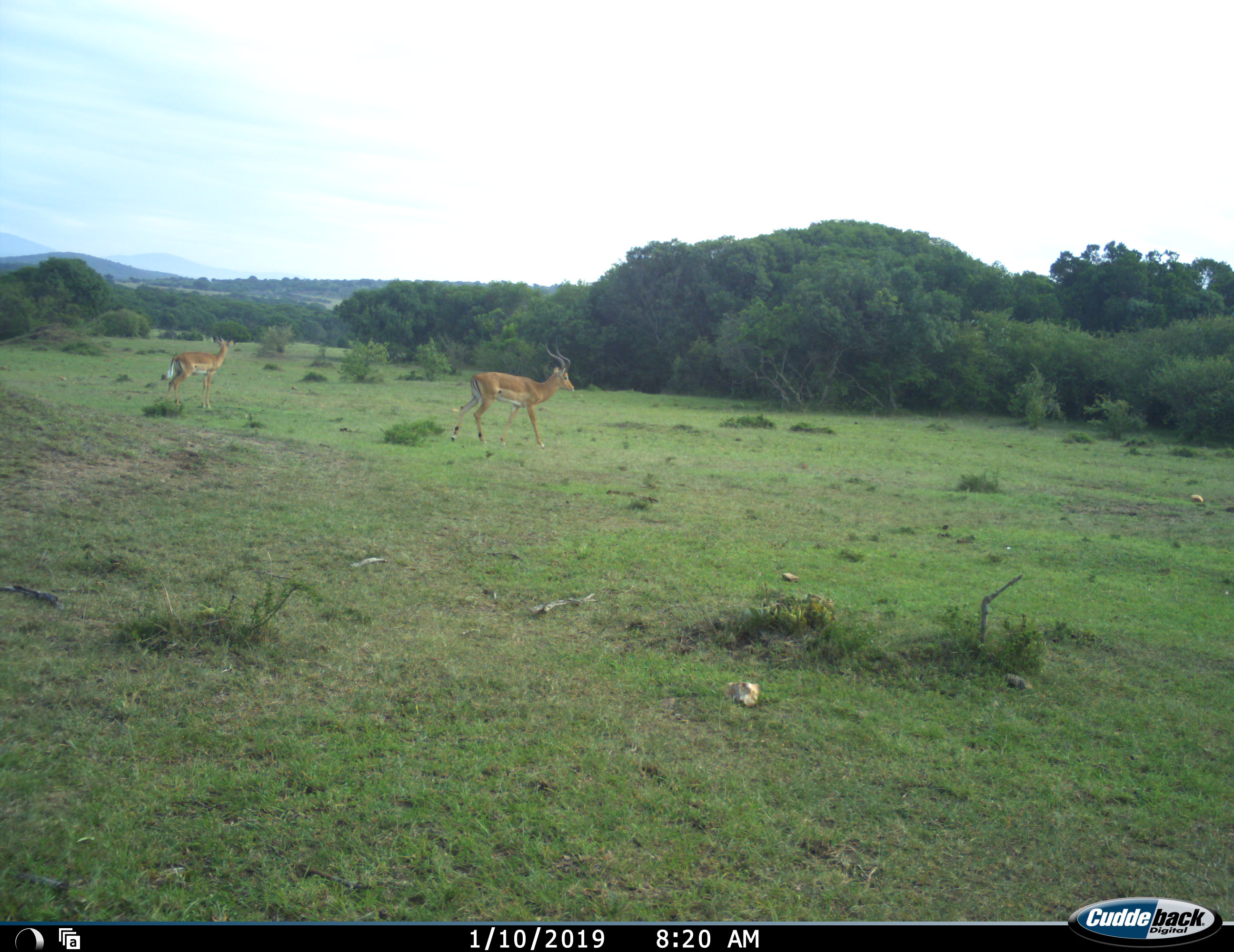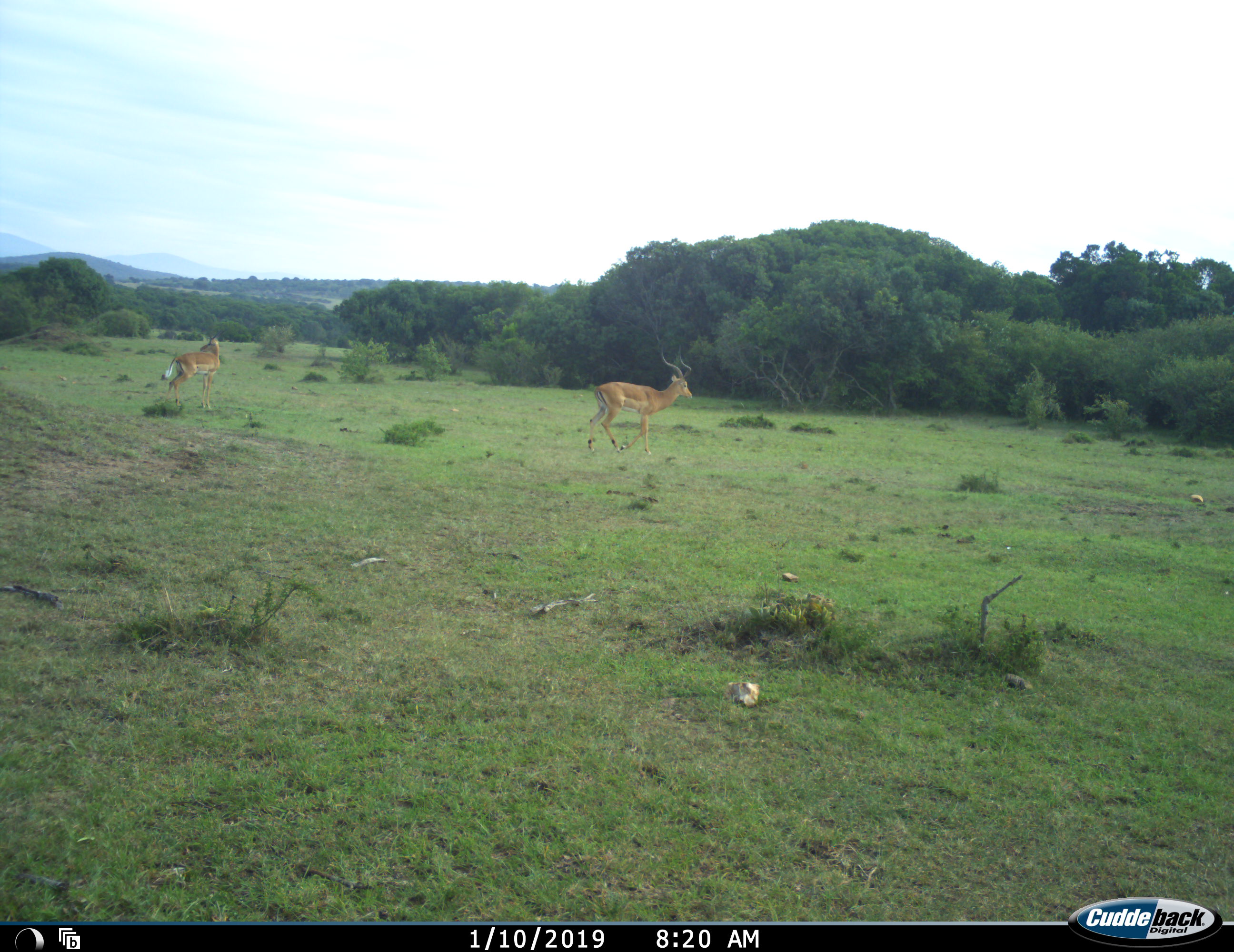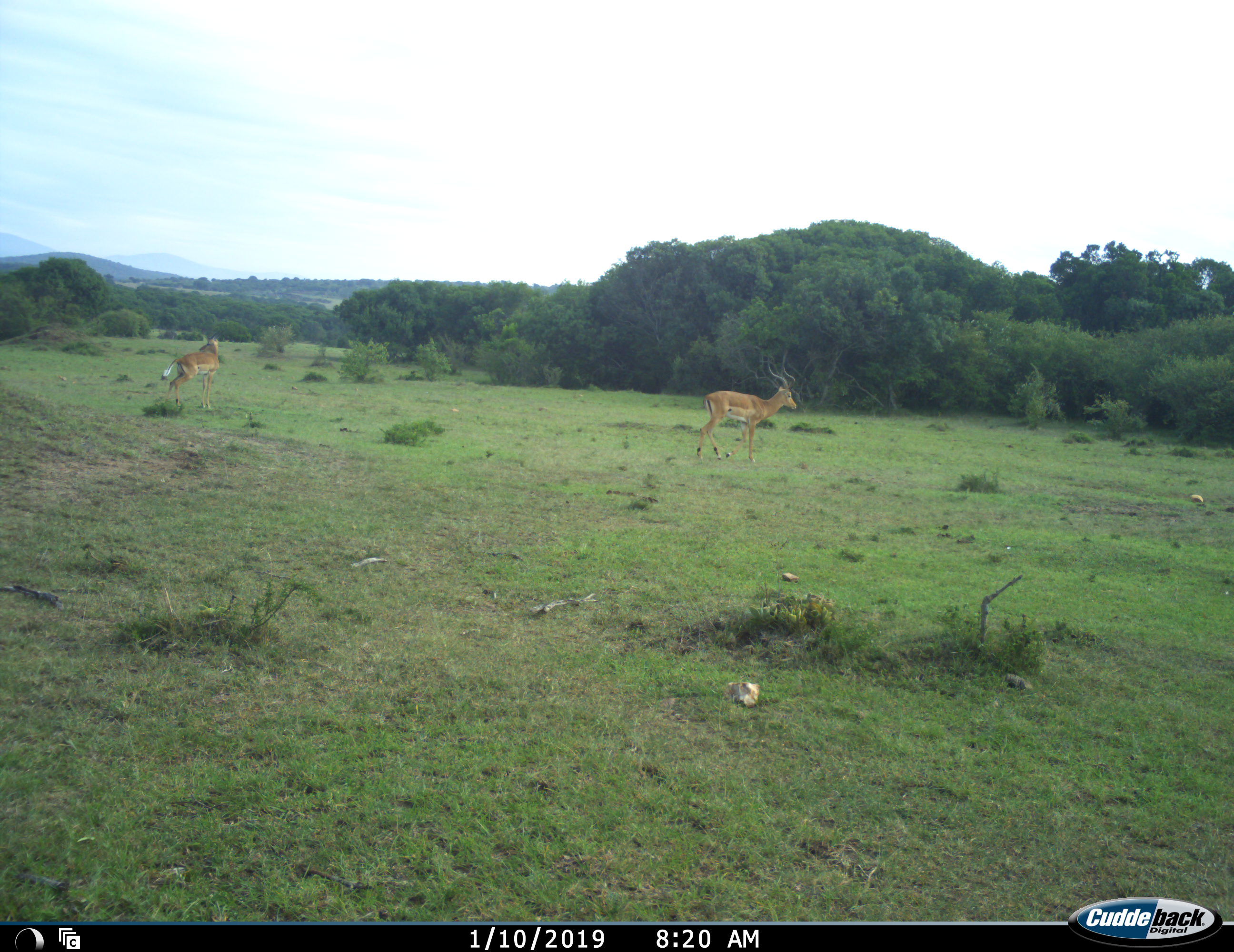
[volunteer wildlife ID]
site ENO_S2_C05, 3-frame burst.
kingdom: Animalia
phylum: Chordata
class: Mammalia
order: Artiodactyla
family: Bovidae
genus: Aepyceros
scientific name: Aepyceros melampus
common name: impala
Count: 2.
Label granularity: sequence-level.